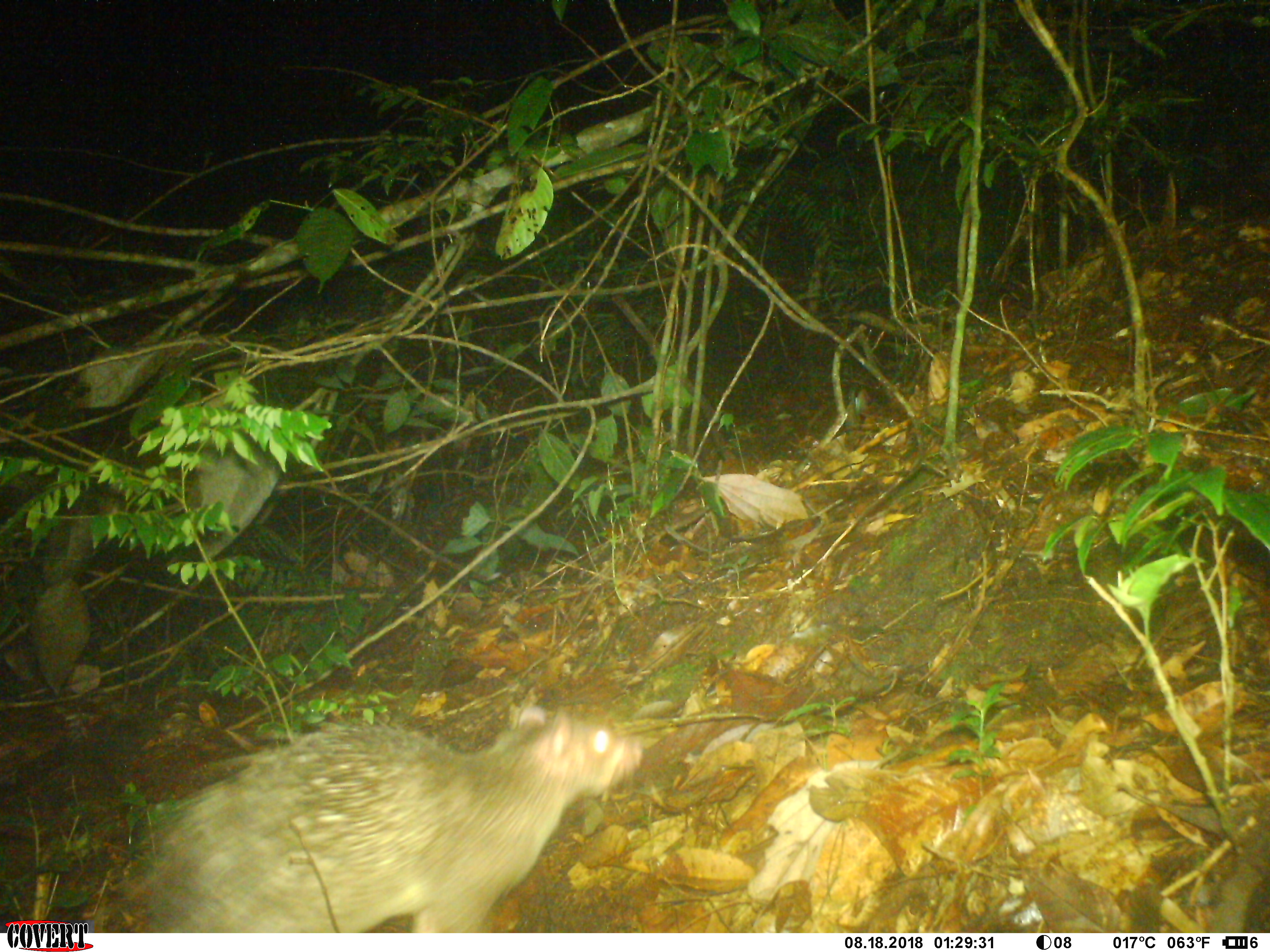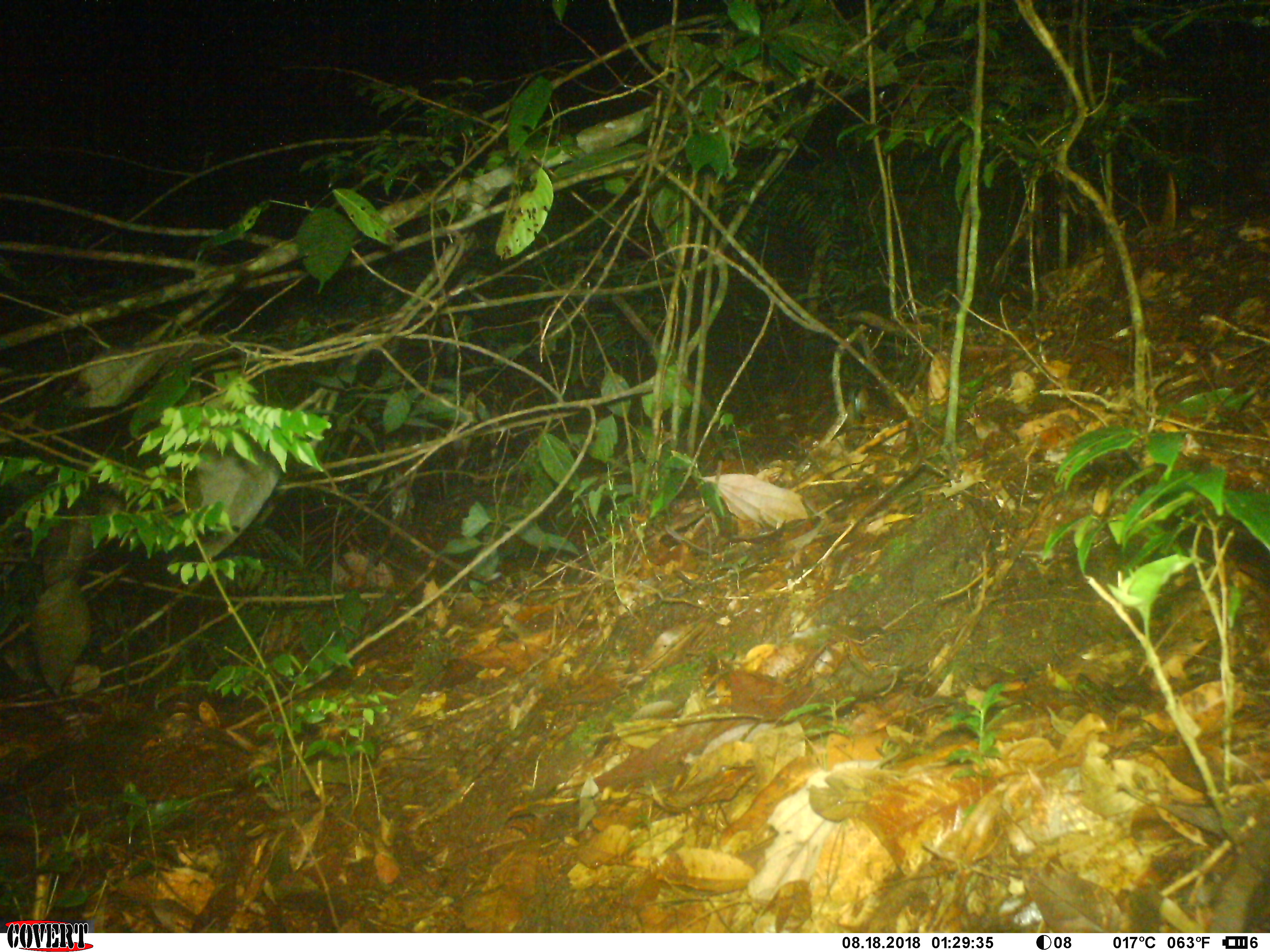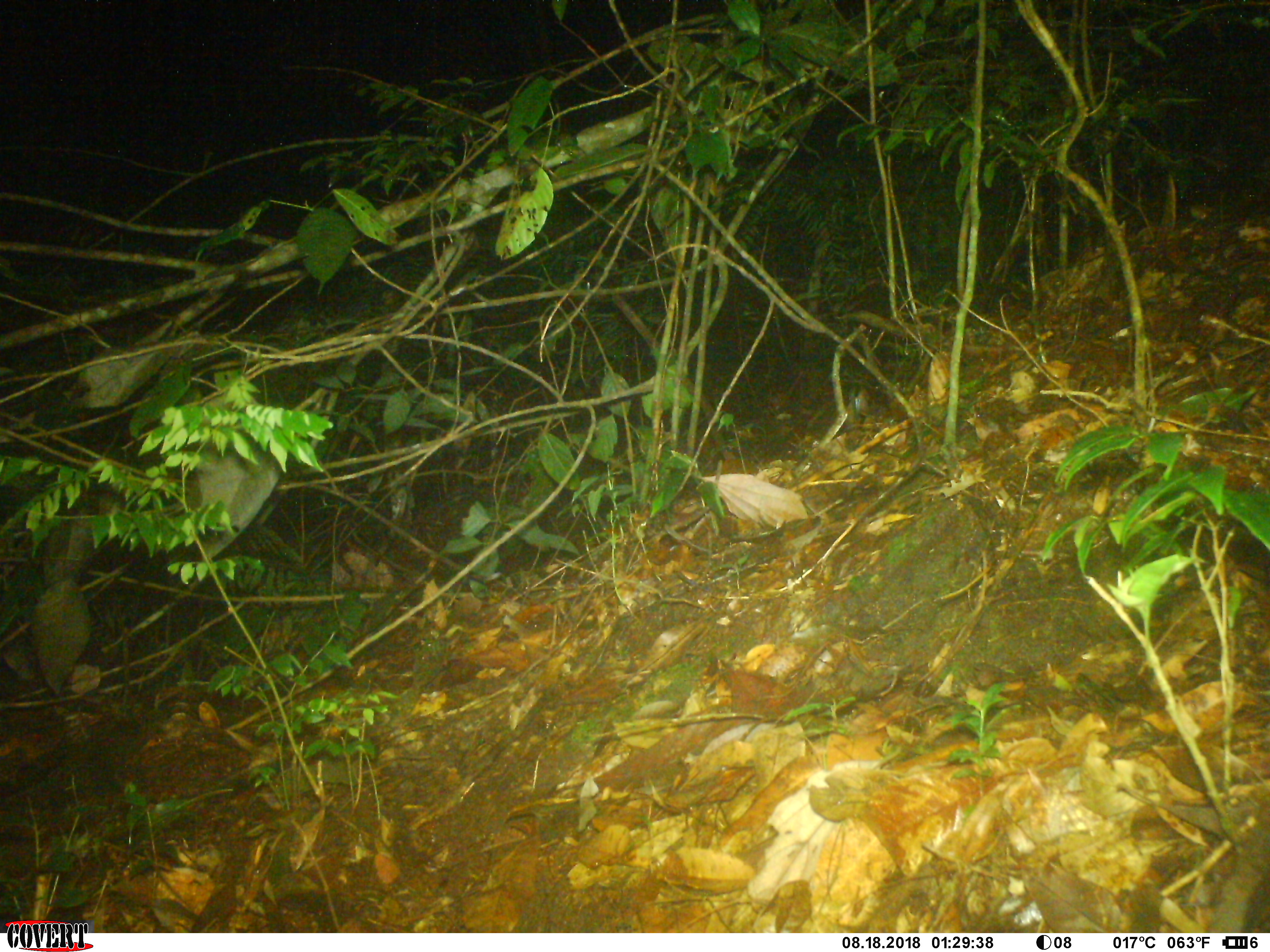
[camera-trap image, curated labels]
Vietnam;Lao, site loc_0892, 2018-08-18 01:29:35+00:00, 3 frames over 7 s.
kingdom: Animalia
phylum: Chordata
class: Mammalia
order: Rodentia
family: Hystricidae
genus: Atherurus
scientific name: Atherurus macrourus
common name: asiatic brush-tailed porcupine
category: asiatic brush tailed porcupine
Asiatic brush tailed porcupine (asiatic brush-tailed porcupine) (Atherurus macrourus). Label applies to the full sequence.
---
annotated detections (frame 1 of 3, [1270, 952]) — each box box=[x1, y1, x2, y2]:
asiatic brush tailed porcupine: box=[145, 701, 645, 934]